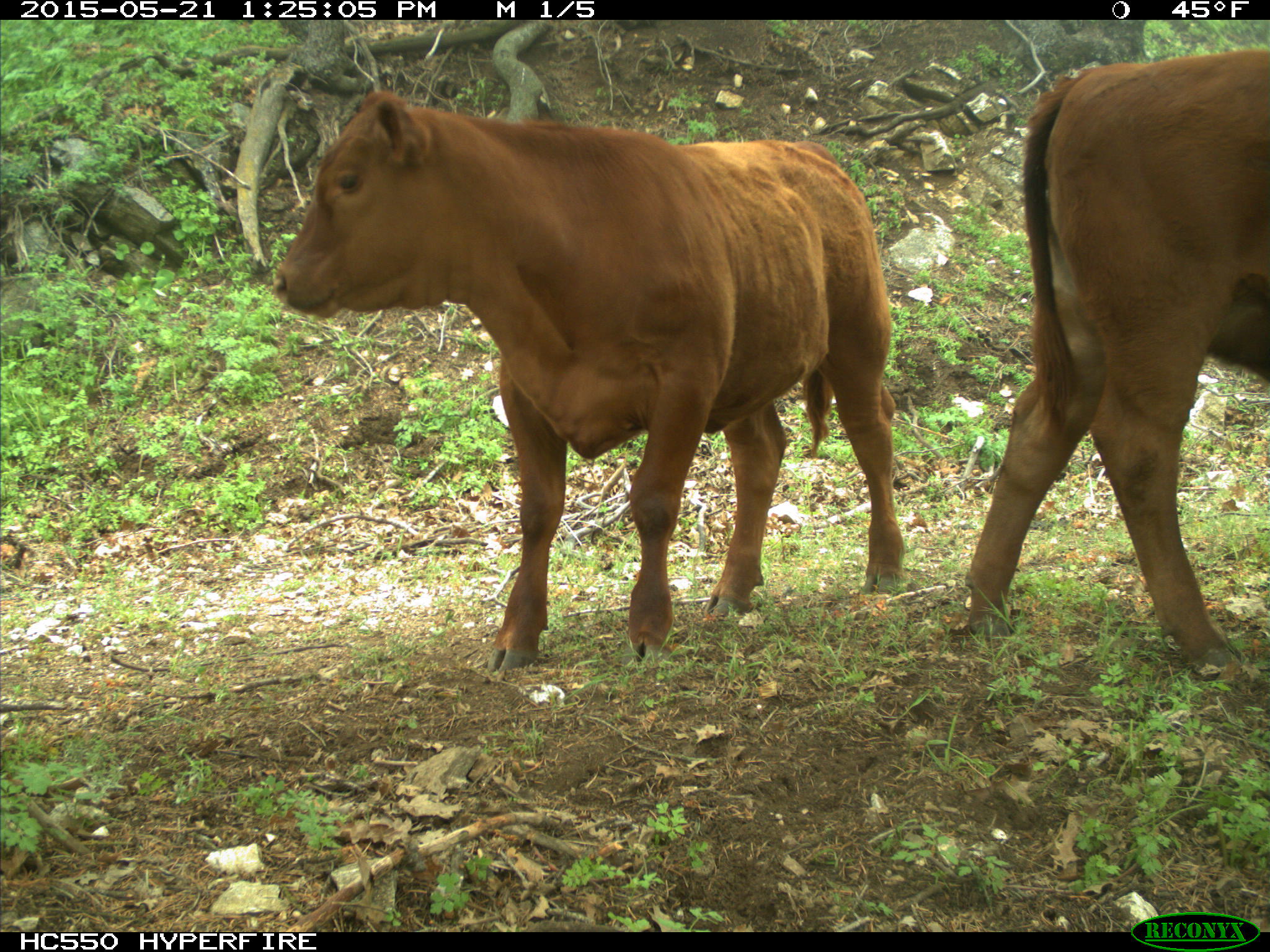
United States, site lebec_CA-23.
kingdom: Animalia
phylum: Chordata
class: Mammalia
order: Artiodactyla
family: Bovidae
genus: Bos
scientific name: Bos taurus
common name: domestic cow